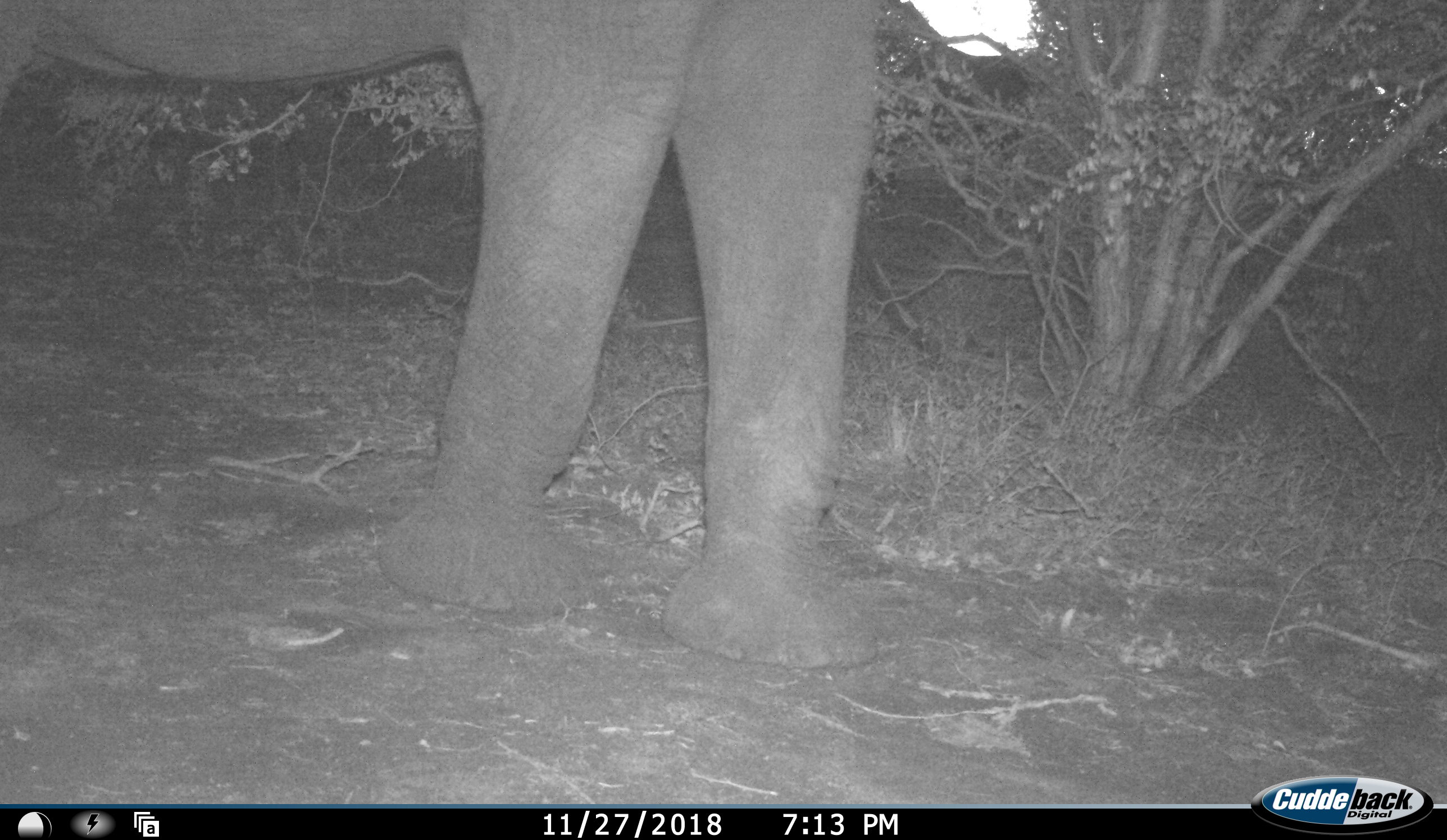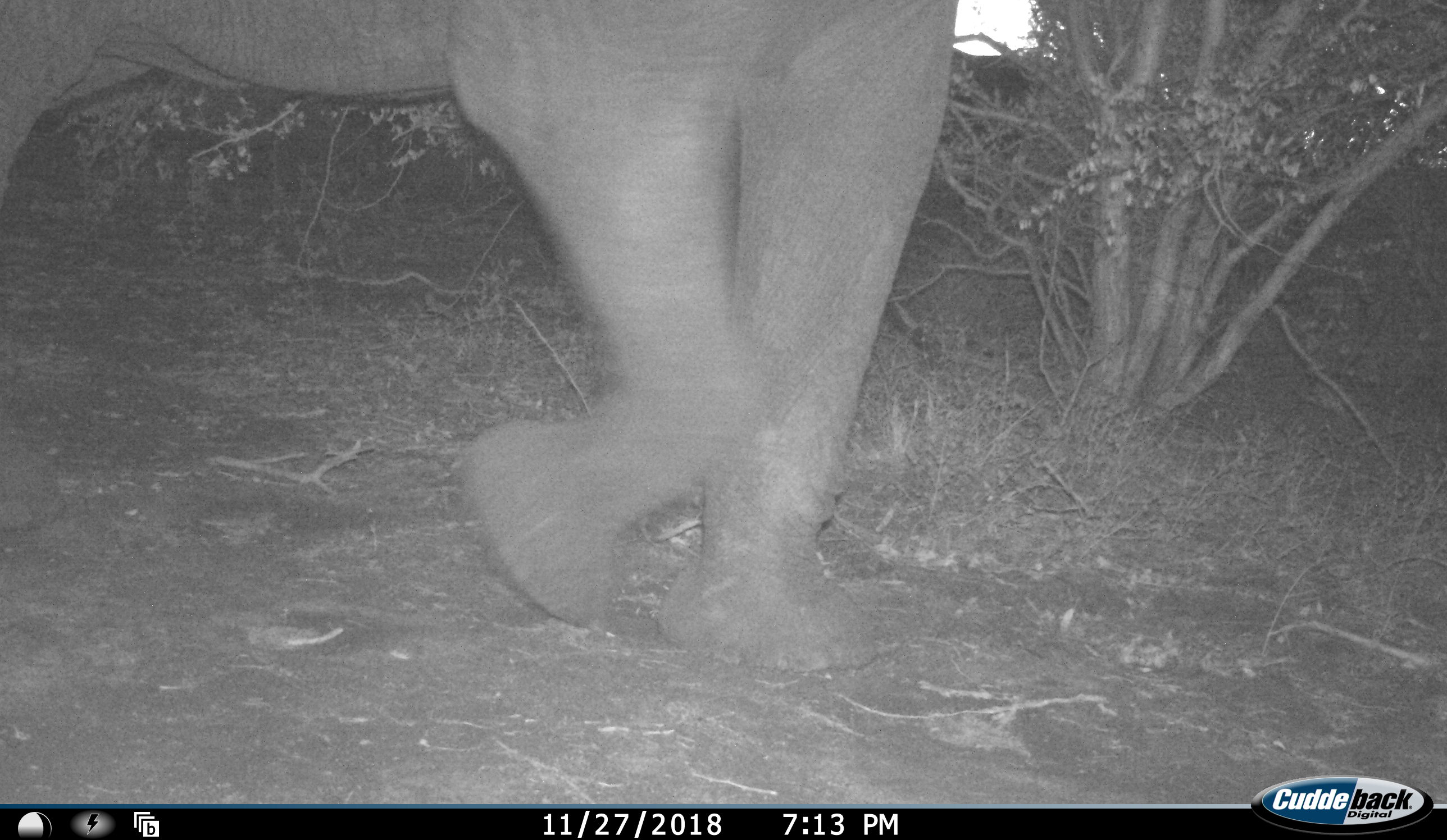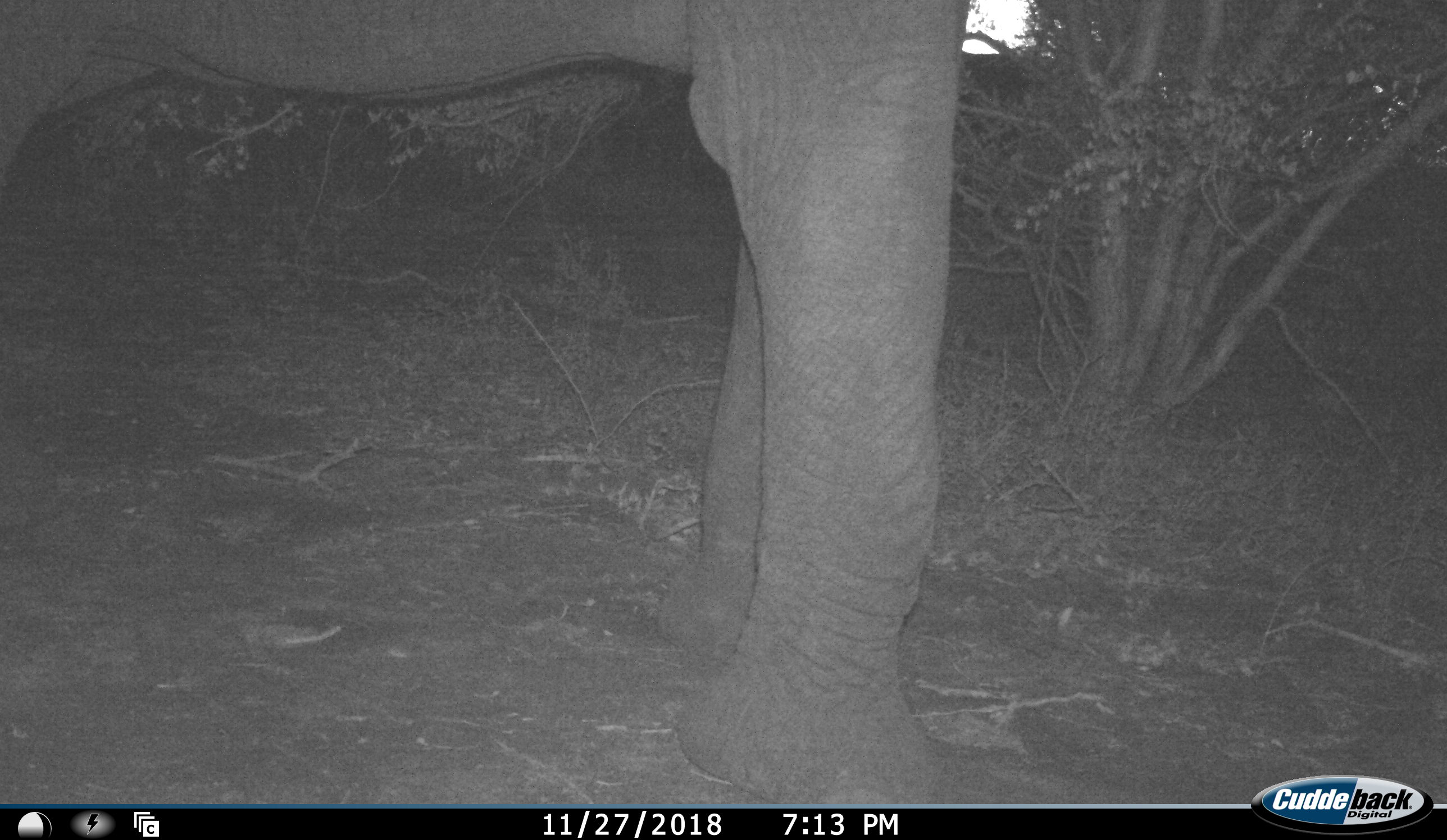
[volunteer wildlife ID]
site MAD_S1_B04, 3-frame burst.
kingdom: Animalia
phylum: Chordata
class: Mammalia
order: Proboscidea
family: Elephantidae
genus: Loxodonta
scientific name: Loxodonta africana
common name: african bush elephant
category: elephant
Elephant (african bush elephant) (Loxodonta africana), count 1. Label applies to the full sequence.